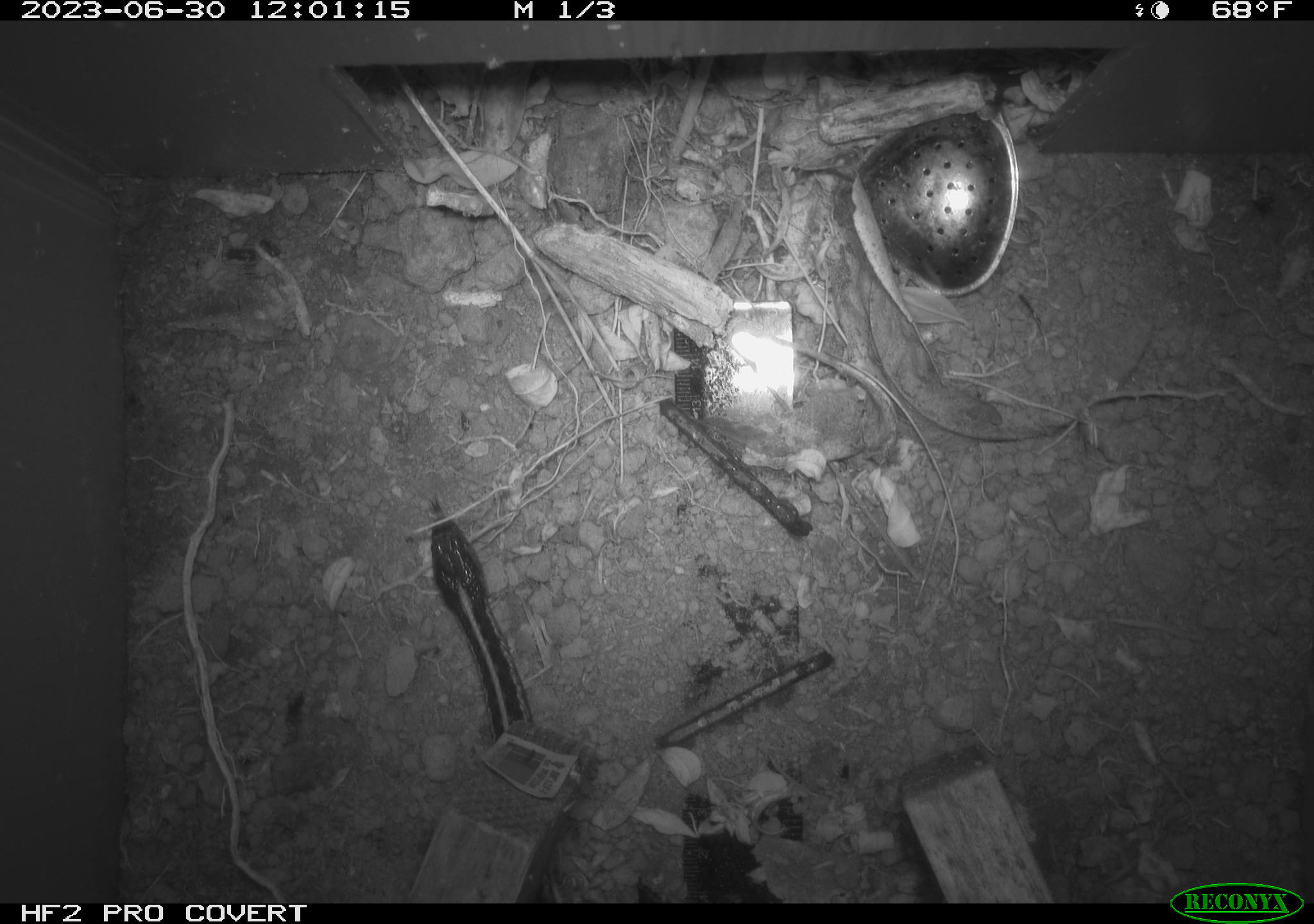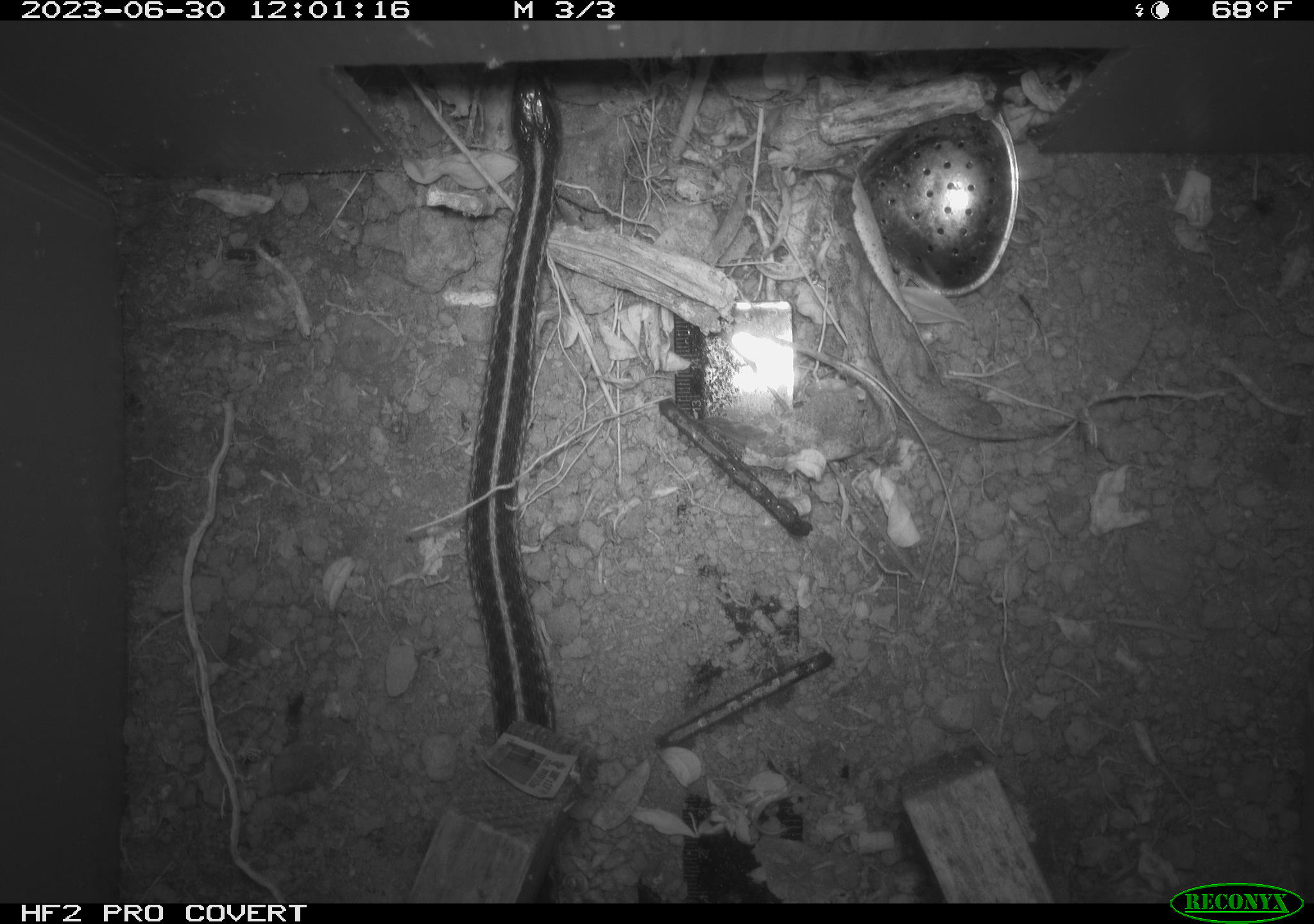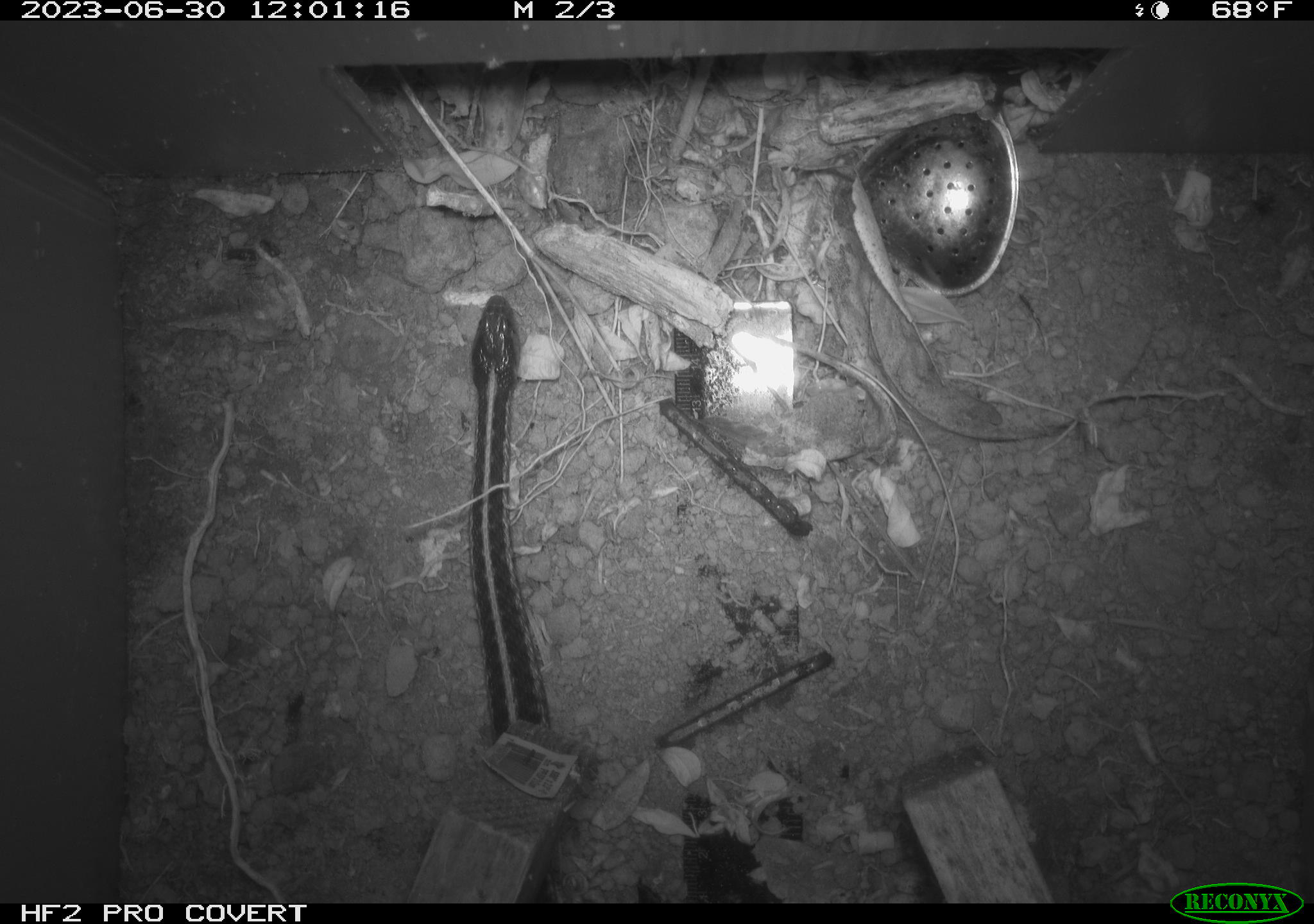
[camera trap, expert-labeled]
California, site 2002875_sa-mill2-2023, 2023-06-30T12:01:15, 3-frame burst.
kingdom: Animalia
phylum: Chordata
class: Reptilia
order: Squamata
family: Colubridae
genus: Thamnophis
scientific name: Thamnophis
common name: american gartersnakes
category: thamnophis species